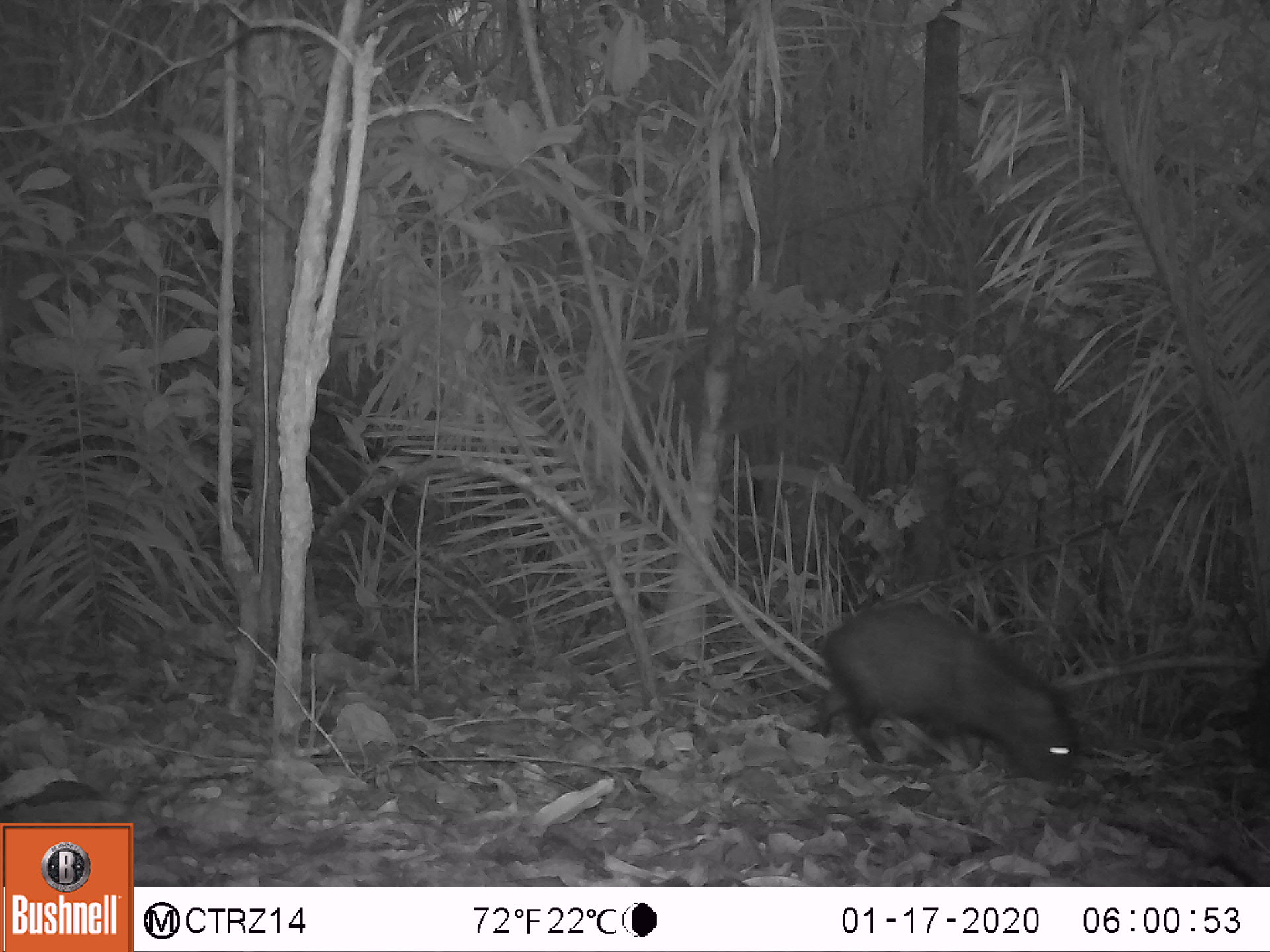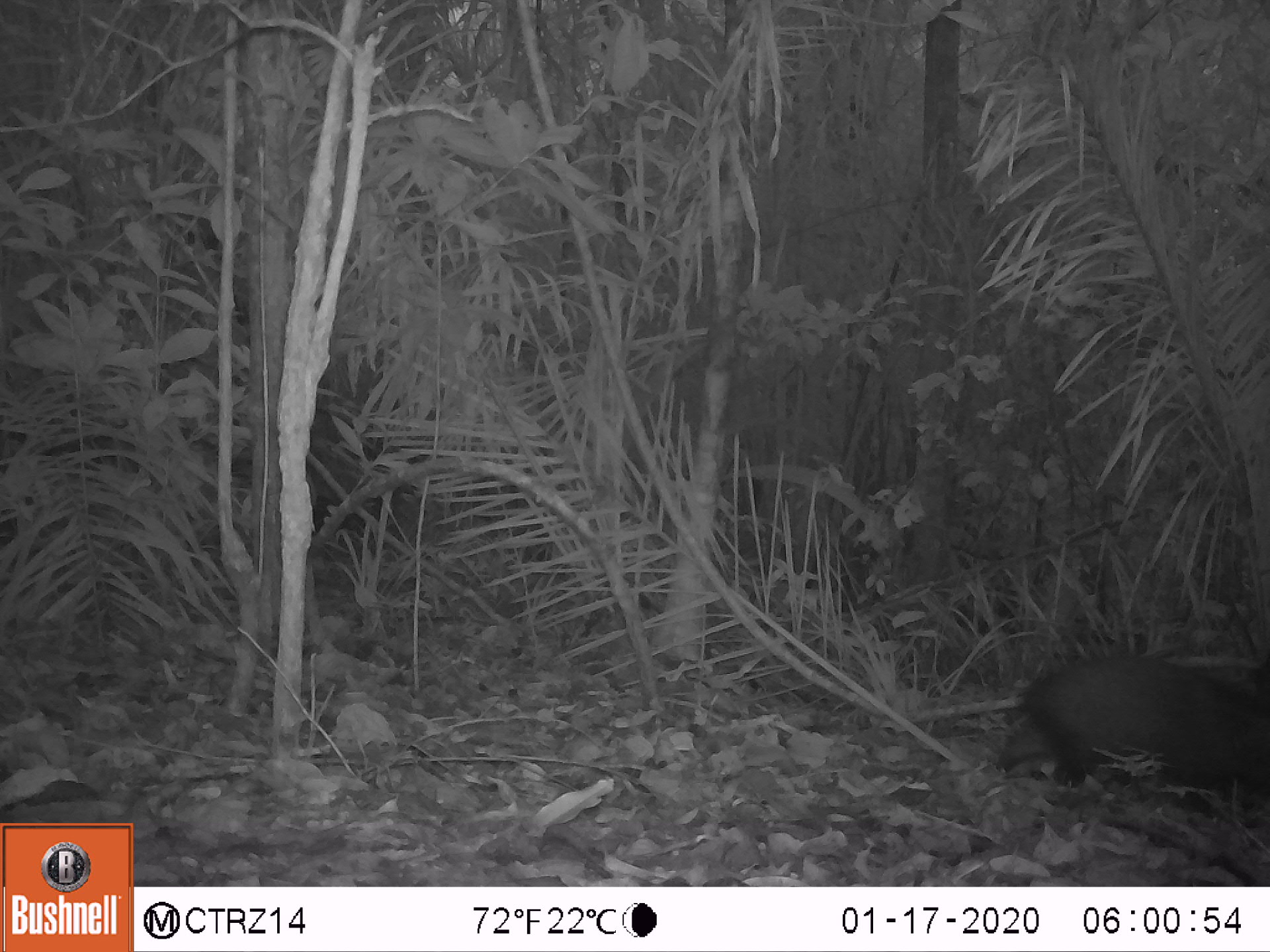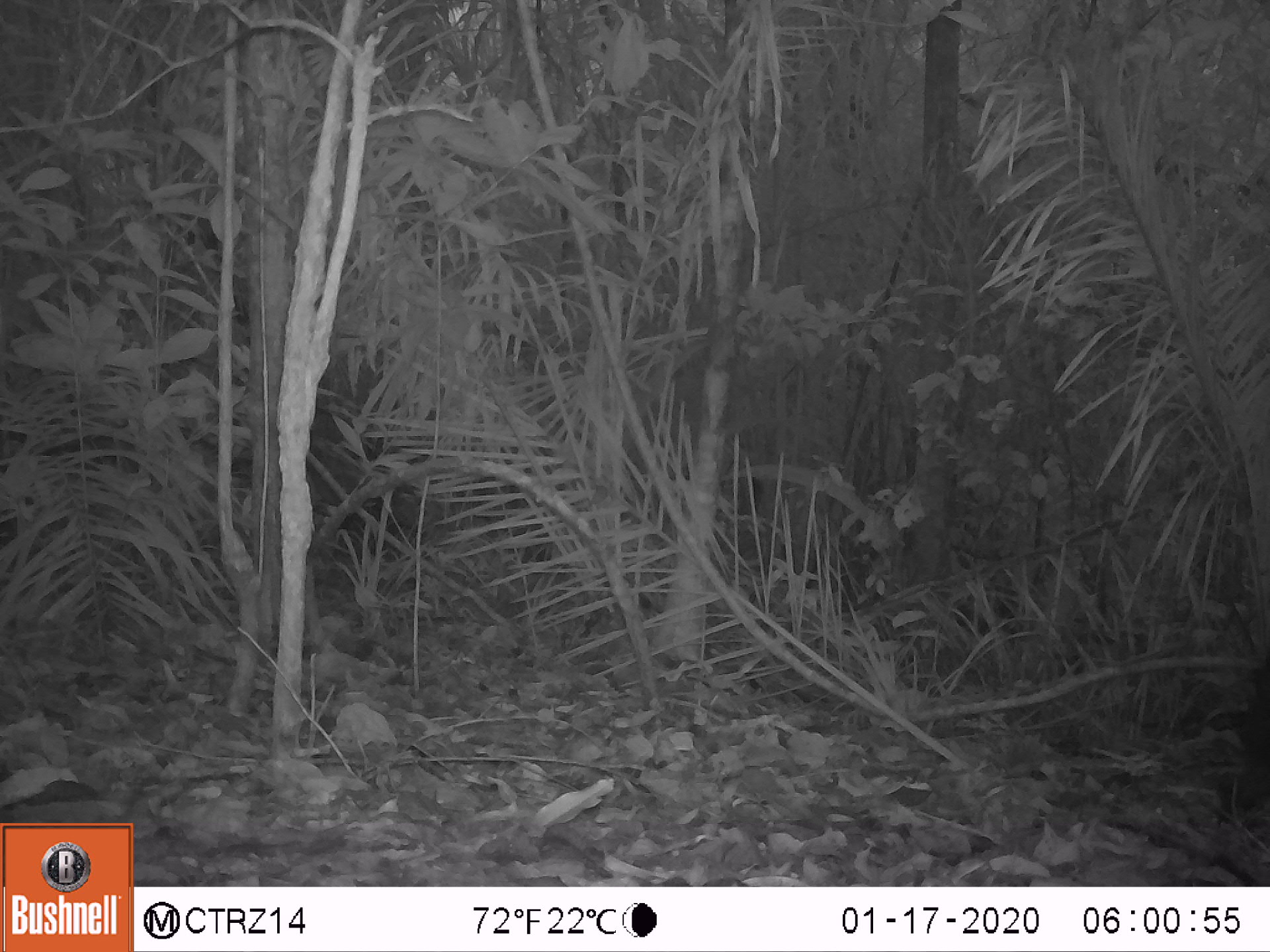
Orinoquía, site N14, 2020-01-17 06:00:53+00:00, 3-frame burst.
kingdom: Animalia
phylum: Chordata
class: Mammalia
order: Artiodactyla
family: Tayassuidae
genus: Pecari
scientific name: Pecari tajacu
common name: collared peccary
Collared peccary (Pecari tajacu).